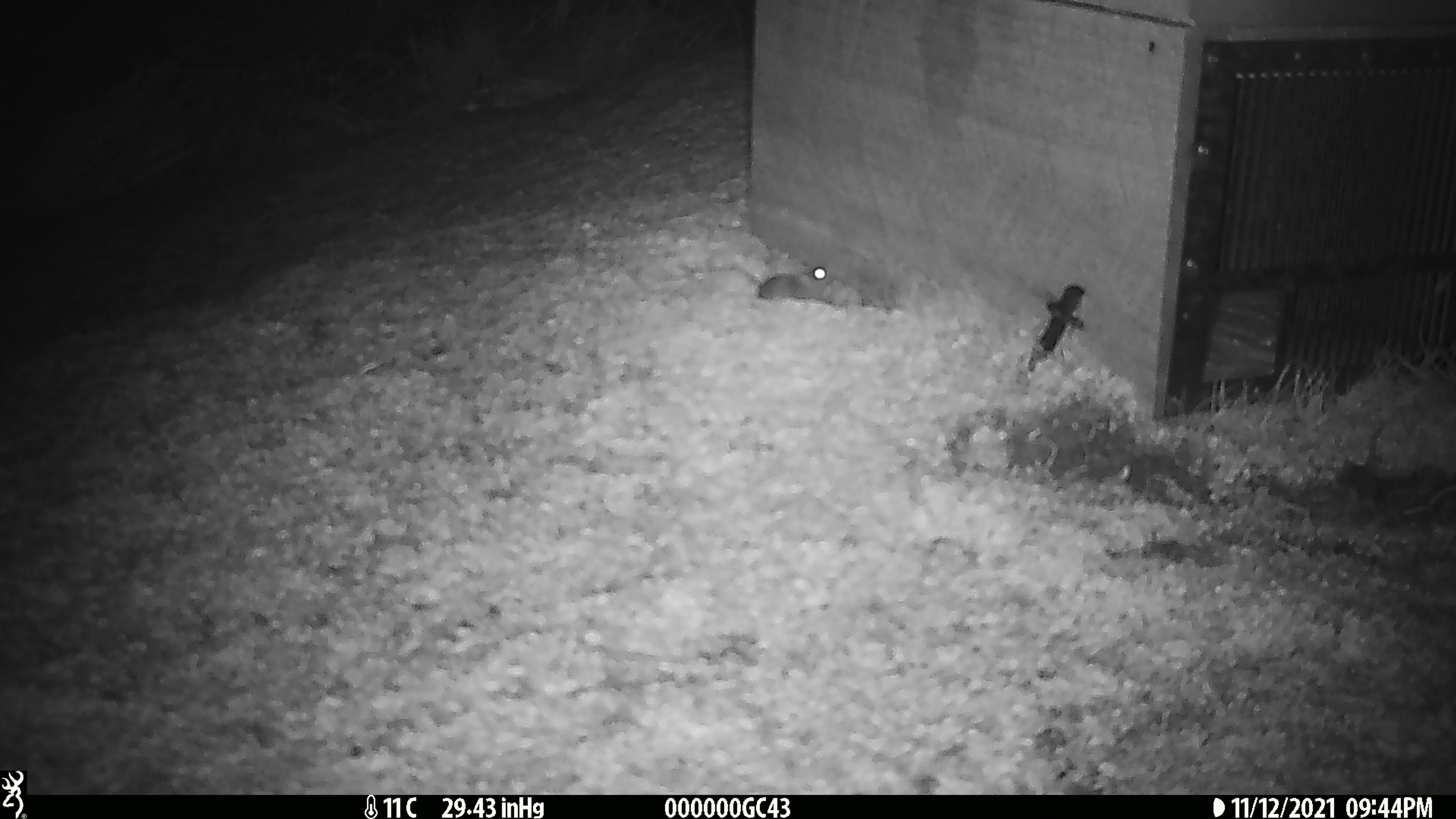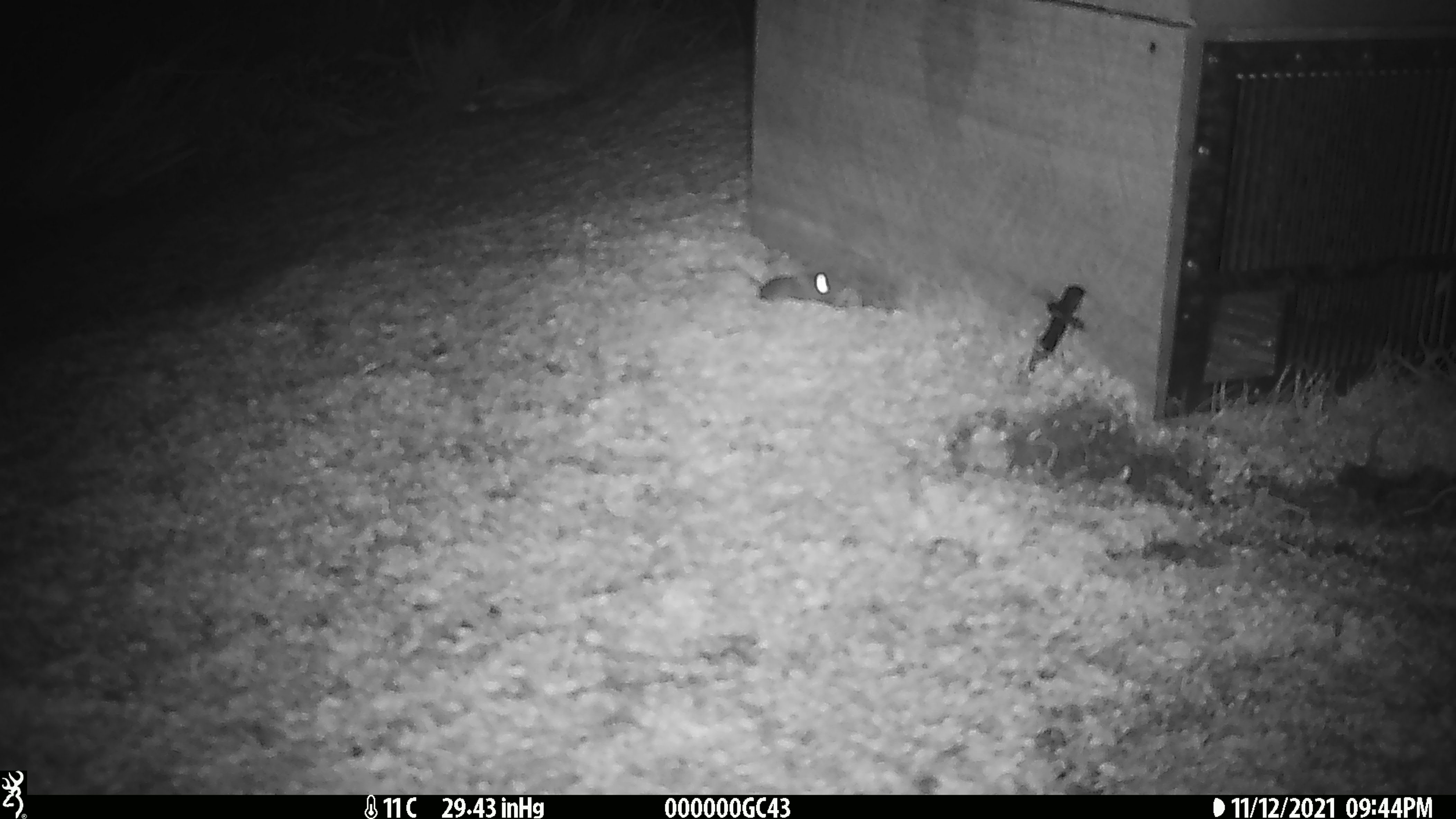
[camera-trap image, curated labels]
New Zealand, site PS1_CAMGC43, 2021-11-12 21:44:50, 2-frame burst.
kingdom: Animalia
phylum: Chordata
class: Mammalia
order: Rodentia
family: Muridae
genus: Mus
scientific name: Mus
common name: mouse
Mouse (Mus).